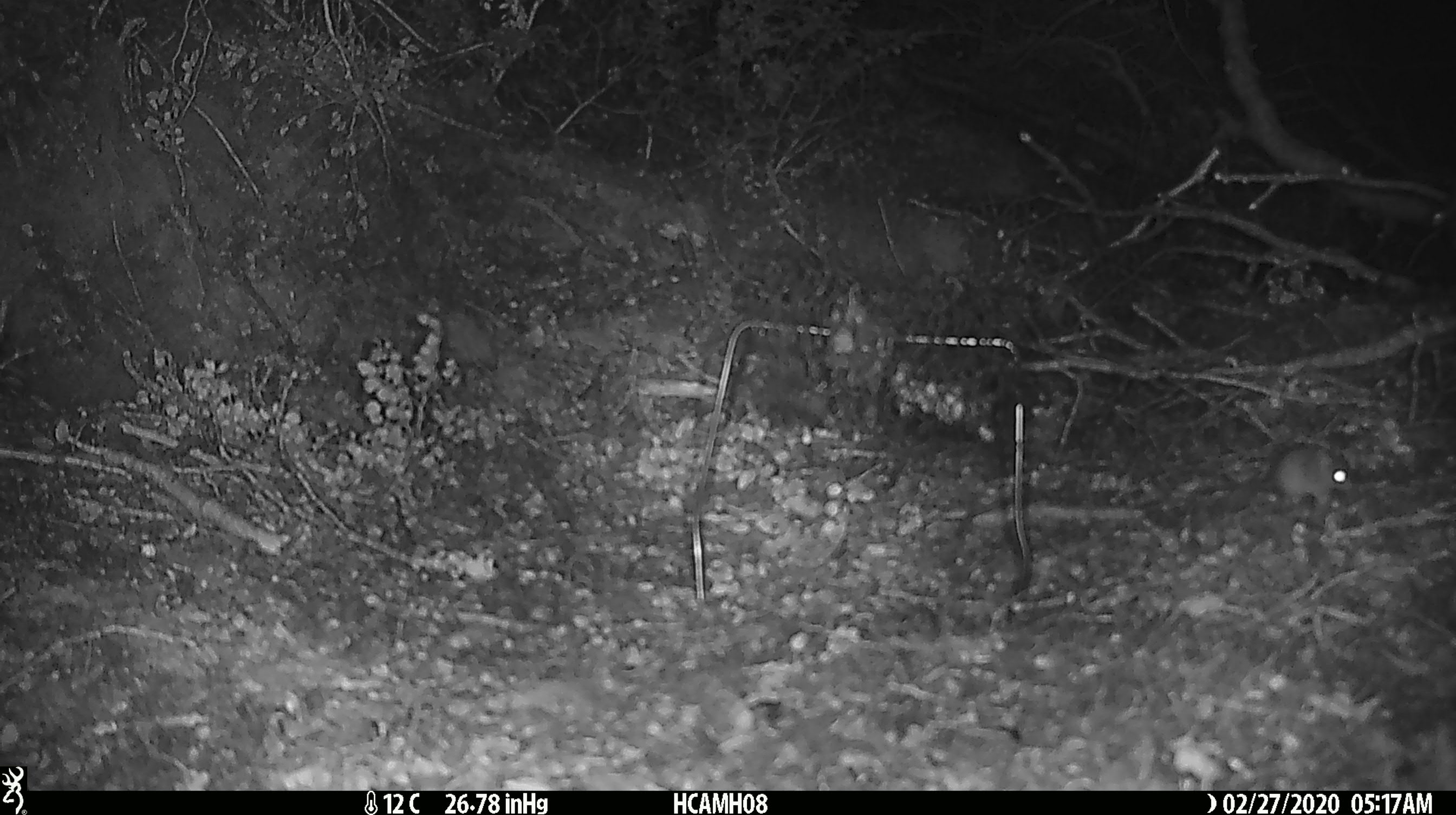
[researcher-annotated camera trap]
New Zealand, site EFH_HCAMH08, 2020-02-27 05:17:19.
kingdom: Animalia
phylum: Chordata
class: Mammalia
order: Rodentia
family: Muridae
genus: Mus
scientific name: Mus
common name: mouse